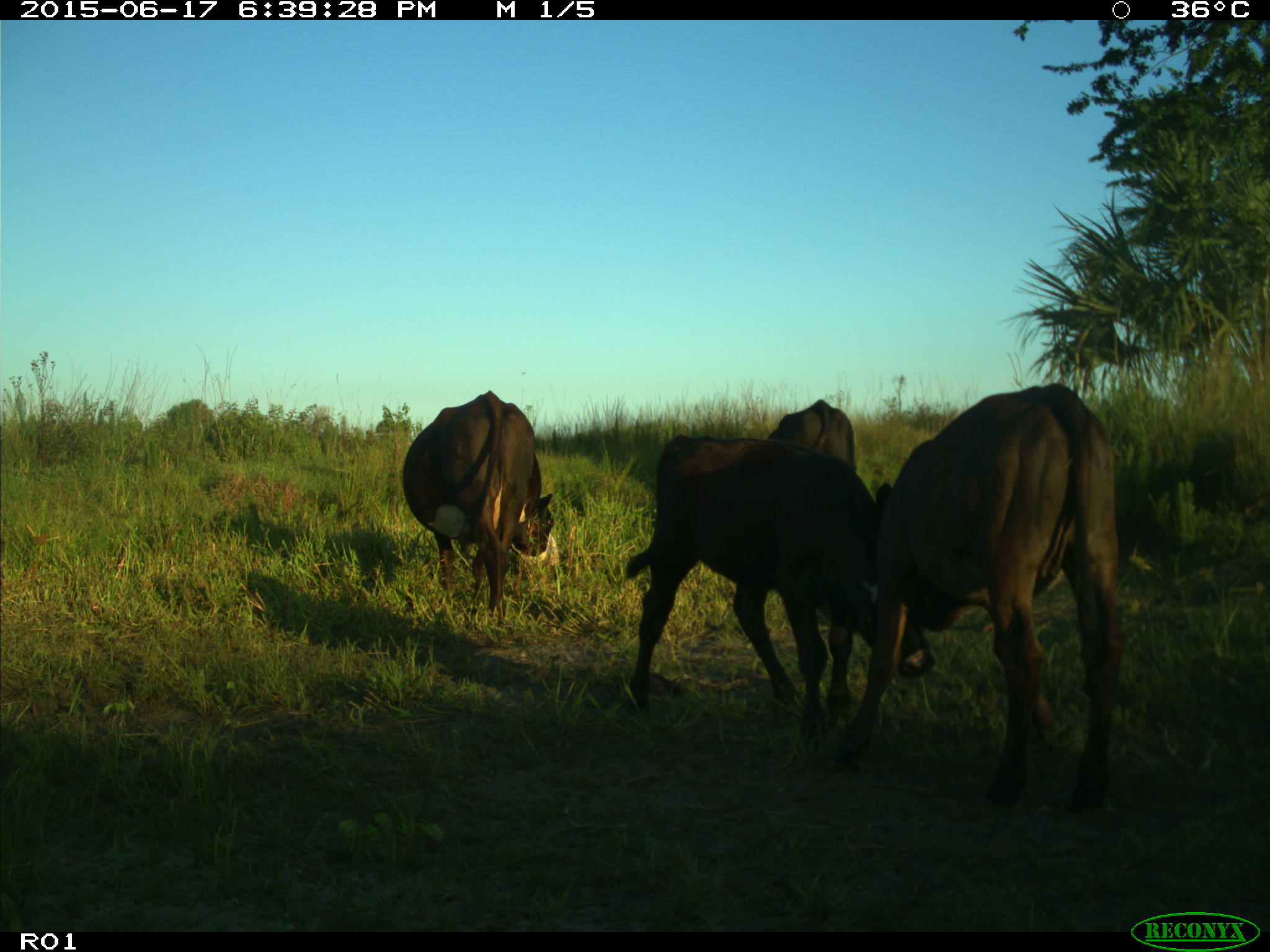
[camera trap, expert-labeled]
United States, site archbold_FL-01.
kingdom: Animalia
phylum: Chordata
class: Mammalia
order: Artiodactyla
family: Bovidae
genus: Bos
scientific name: Bos taurus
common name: domestic cow